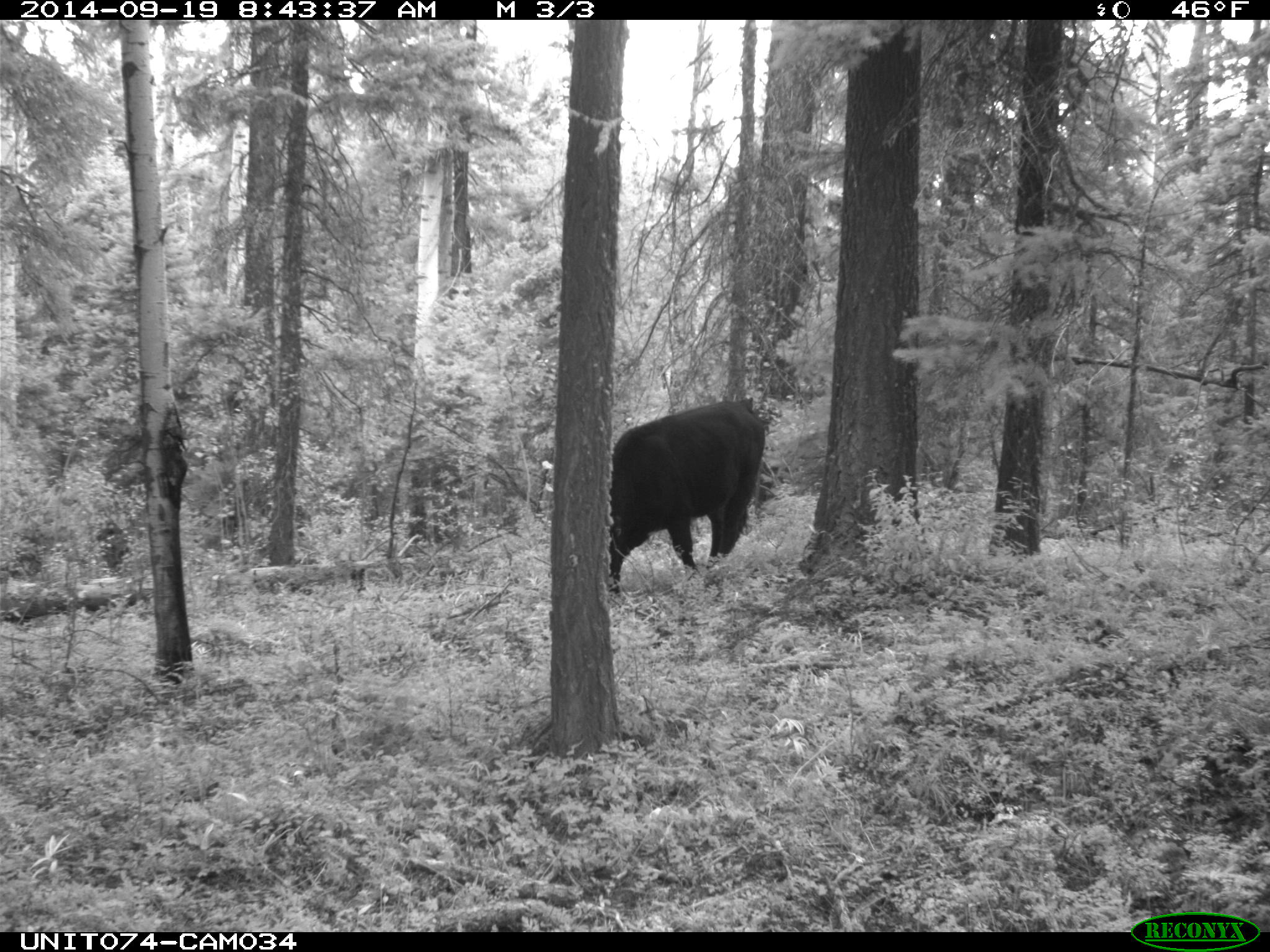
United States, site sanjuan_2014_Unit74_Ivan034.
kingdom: Animalia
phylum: Chordata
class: Mammalia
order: Artiodactyla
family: Bovidae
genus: Bos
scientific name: Bos taurus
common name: domestic cow